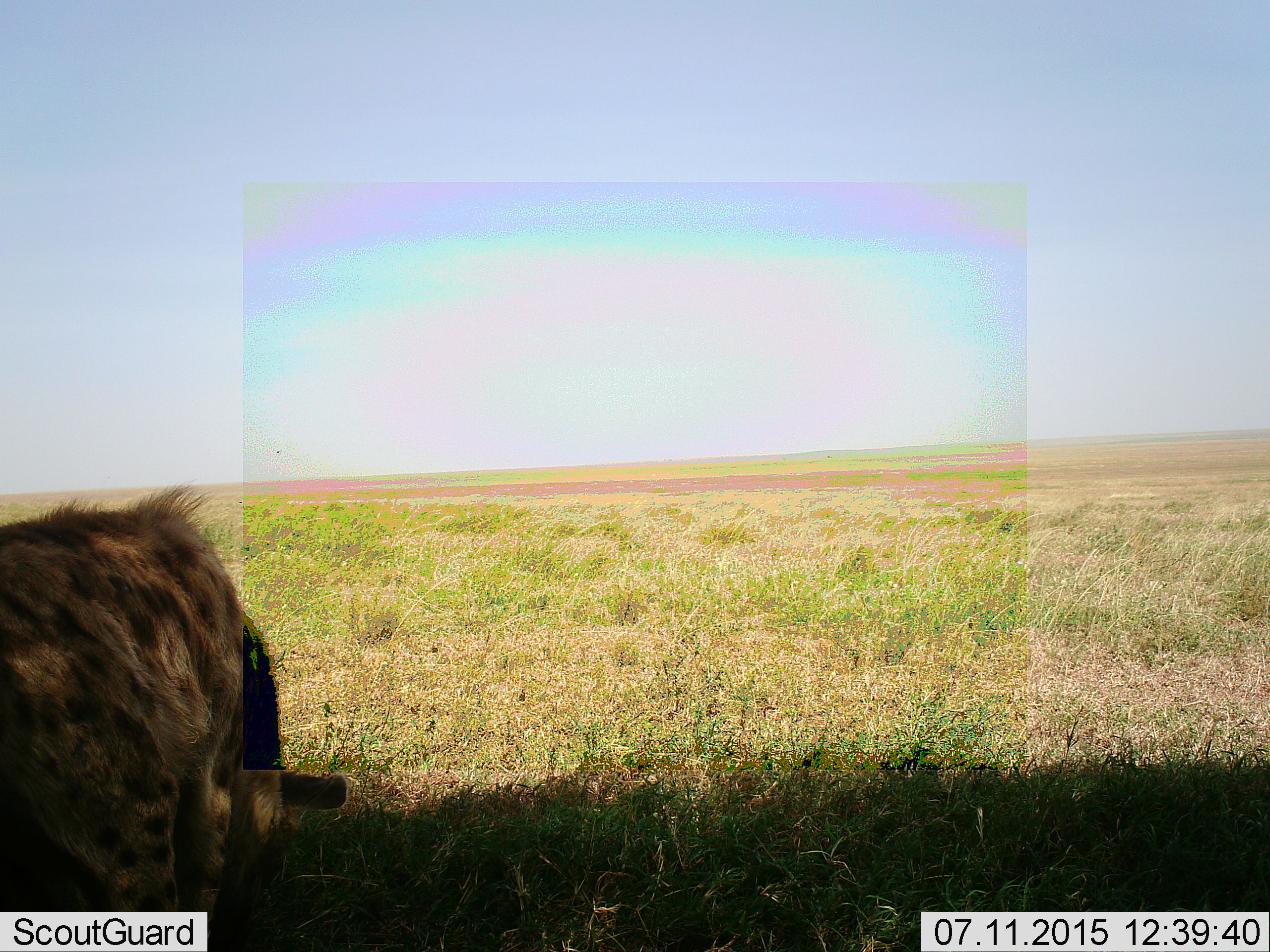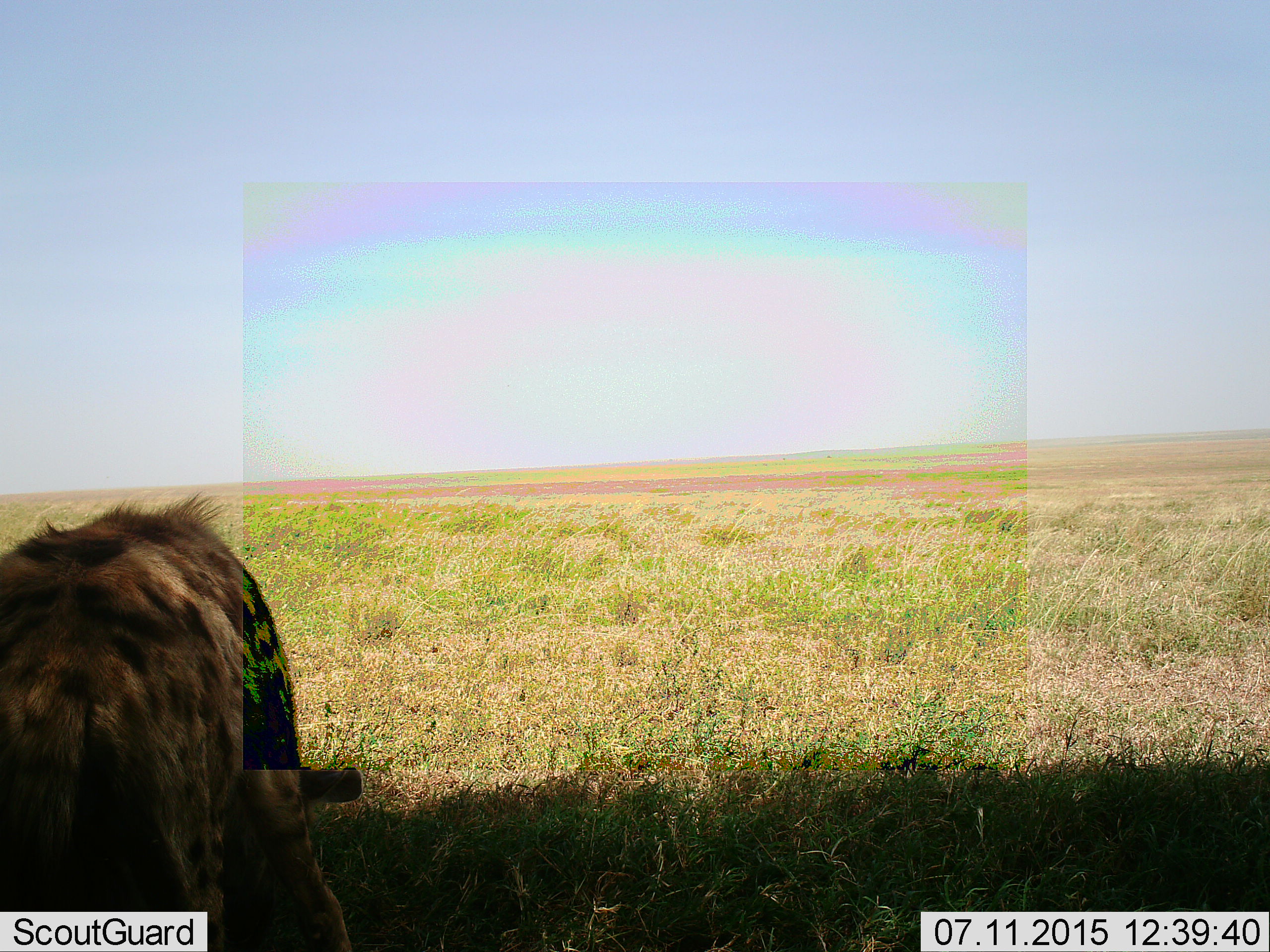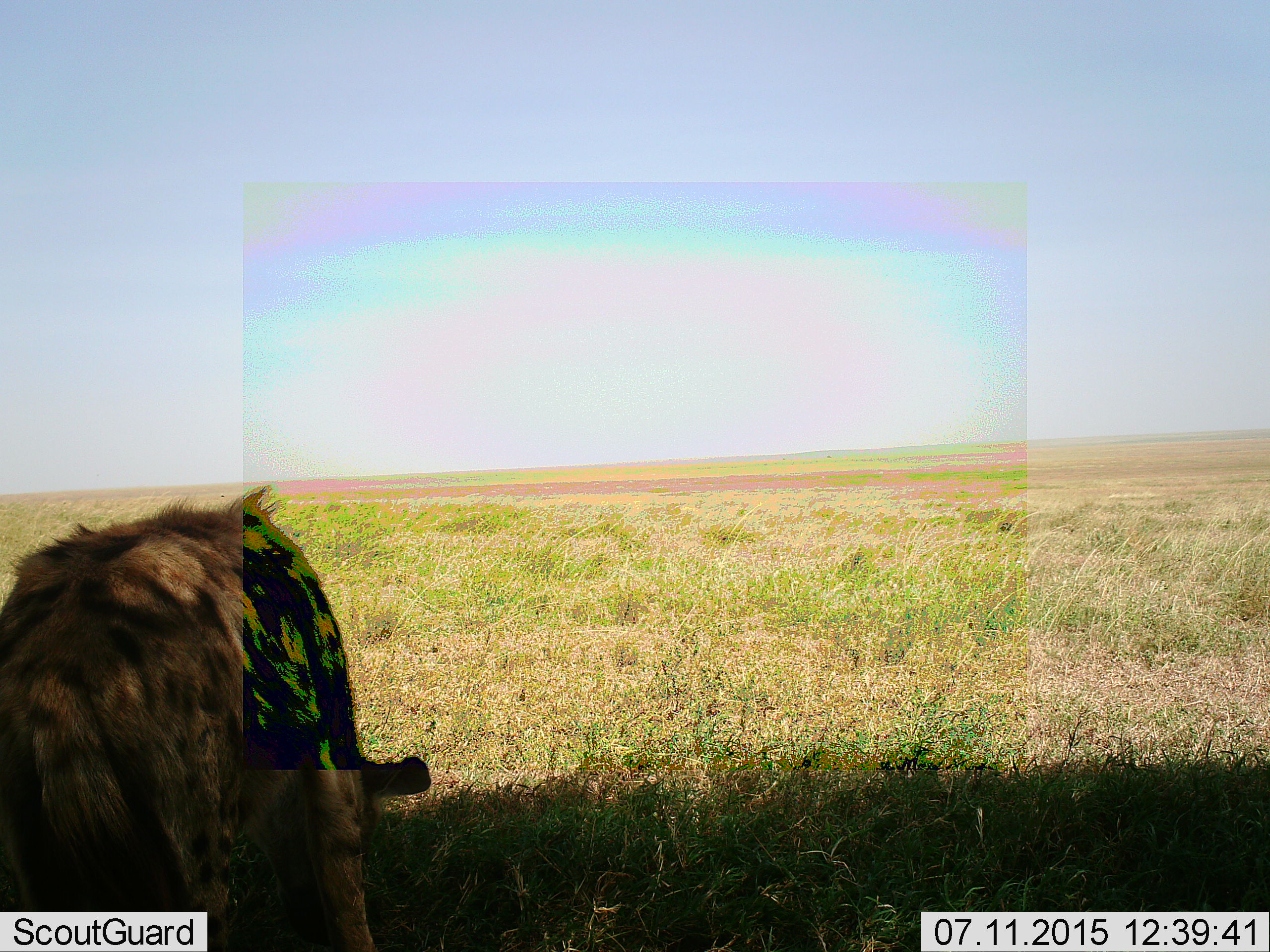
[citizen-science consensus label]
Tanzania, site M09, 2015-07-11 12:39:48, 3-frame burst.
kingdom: Animalia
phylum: Chordata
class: Mammalia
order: Carnivora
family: Hyaenidae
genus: Crocuta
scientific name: Crocuta crocuta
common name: spotted hyena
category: hyenaspotted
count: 1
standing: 29%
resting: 0%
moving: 43%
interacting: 0%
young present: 0%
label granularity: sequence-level